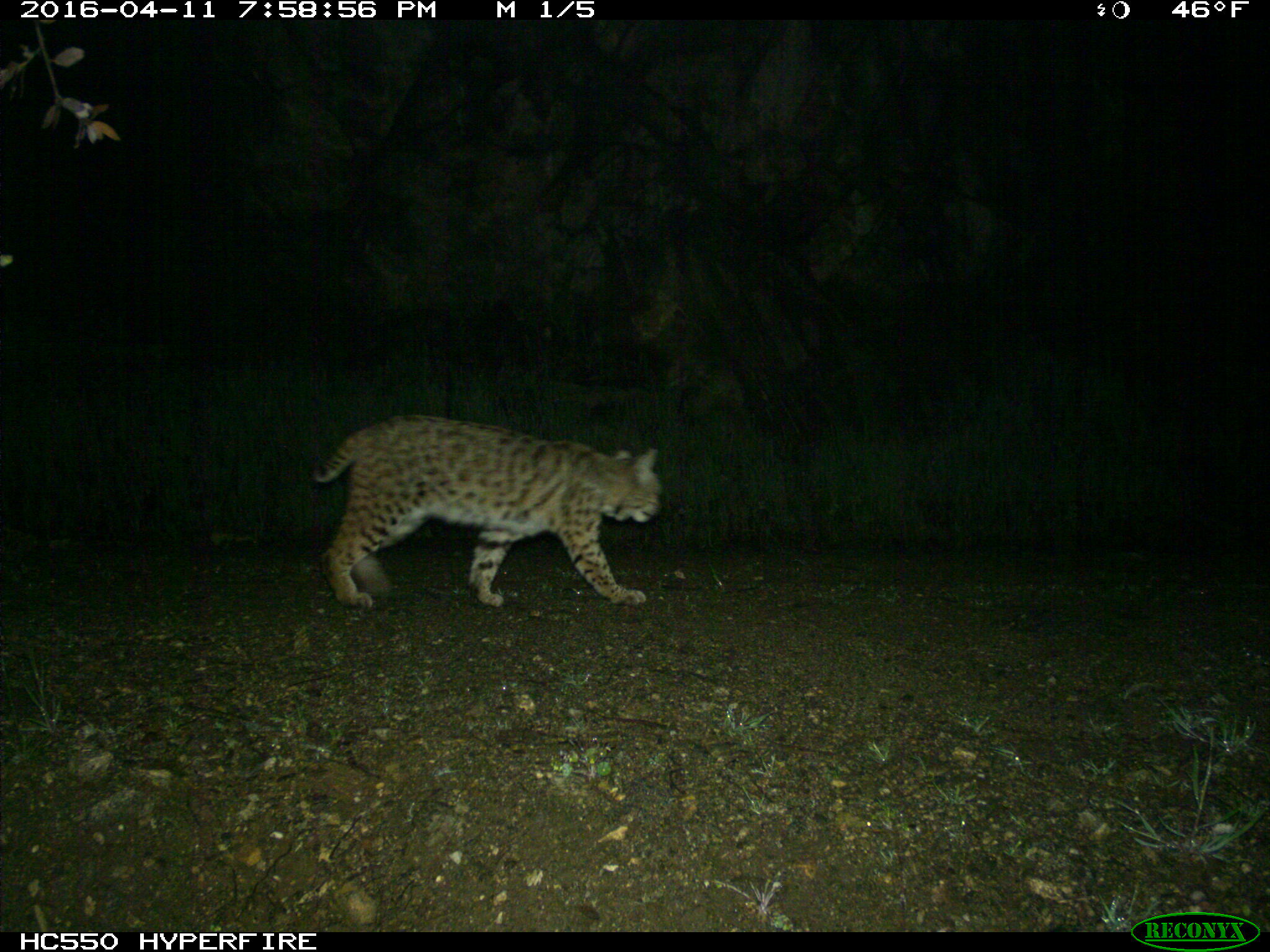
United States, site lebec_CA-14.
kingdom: Animalia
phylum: Chordata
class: Mammalia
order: Carnivora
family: Felidae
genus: Lynx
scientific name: Lynx rufus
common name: bobcat